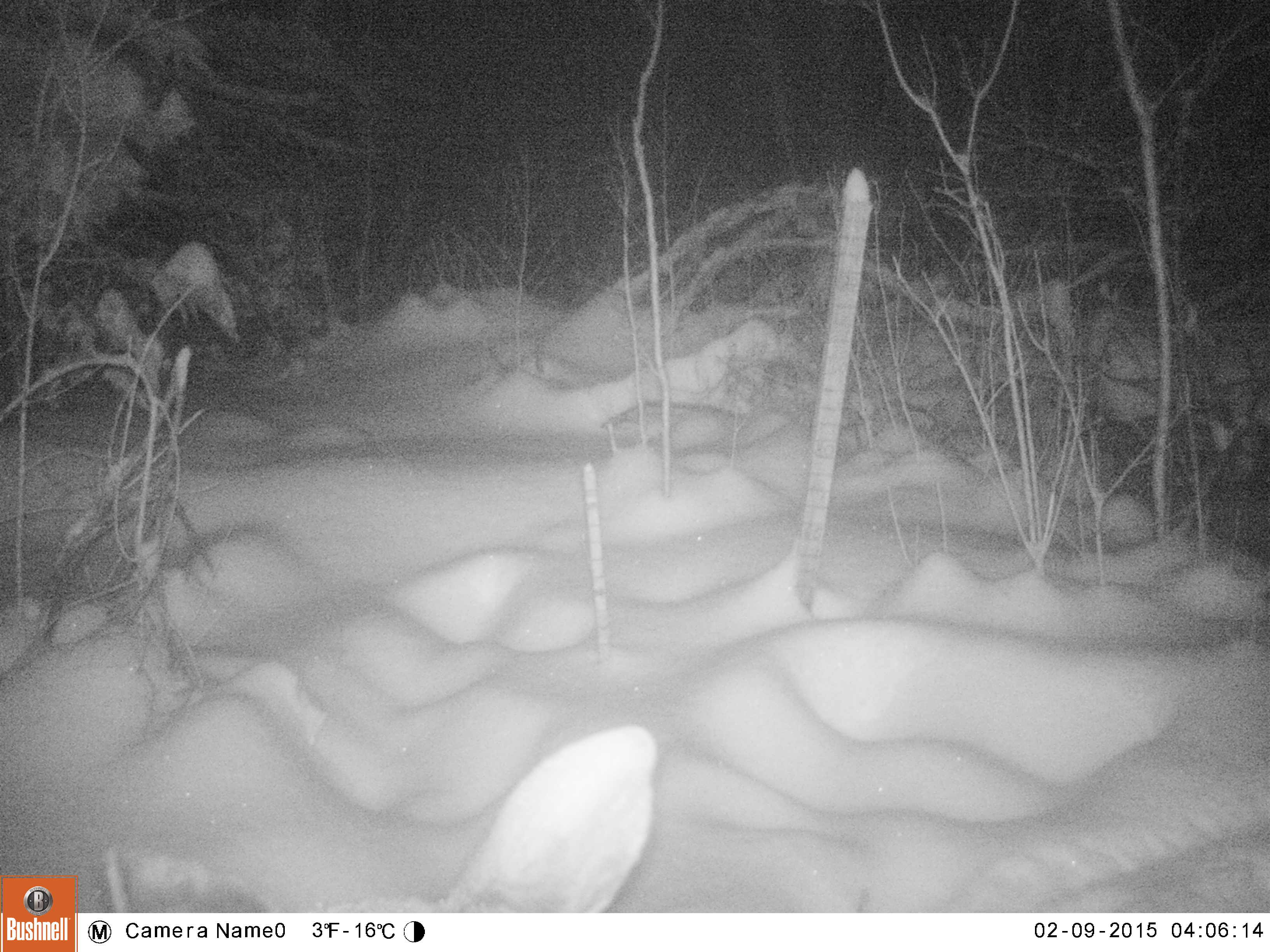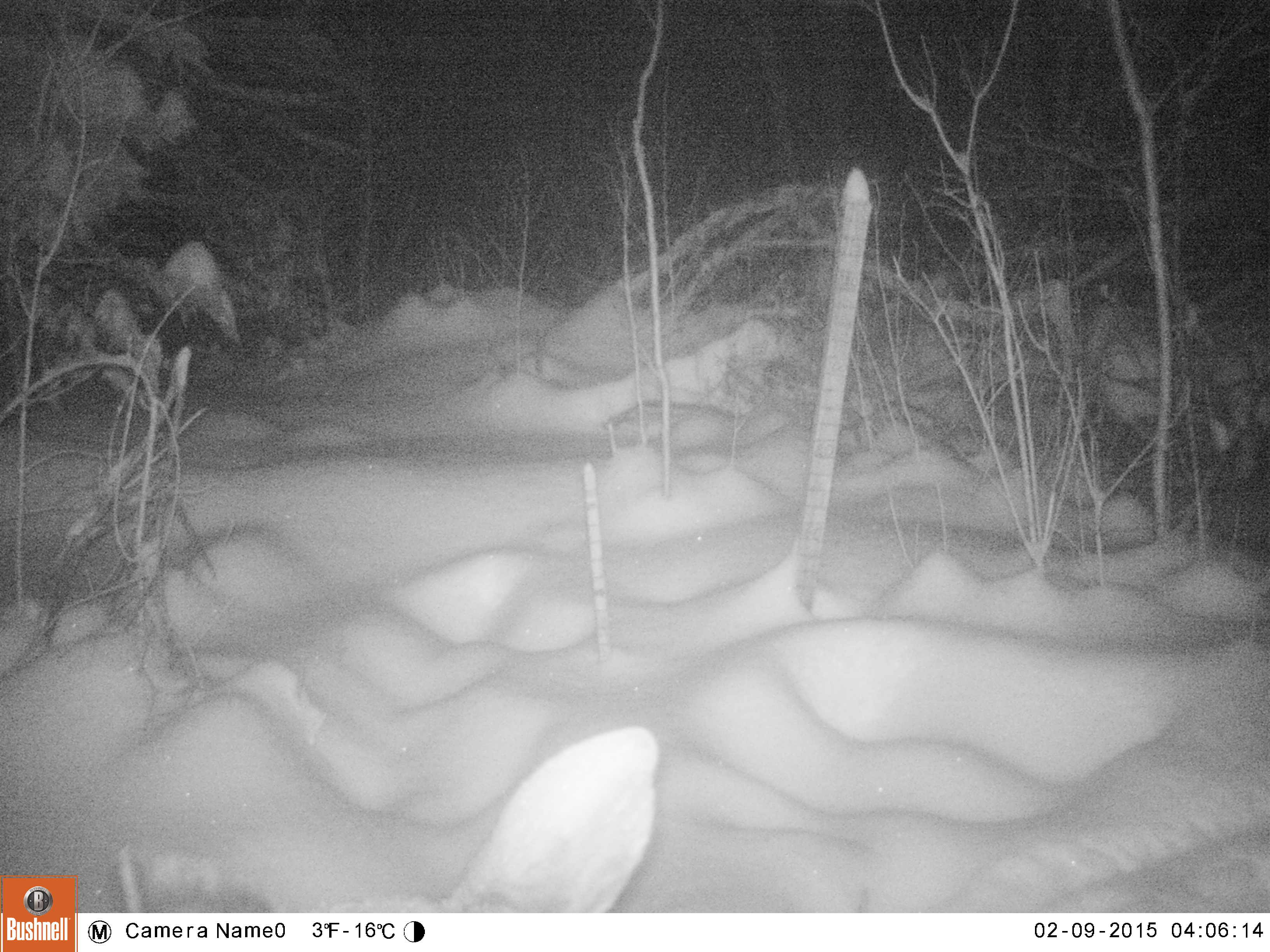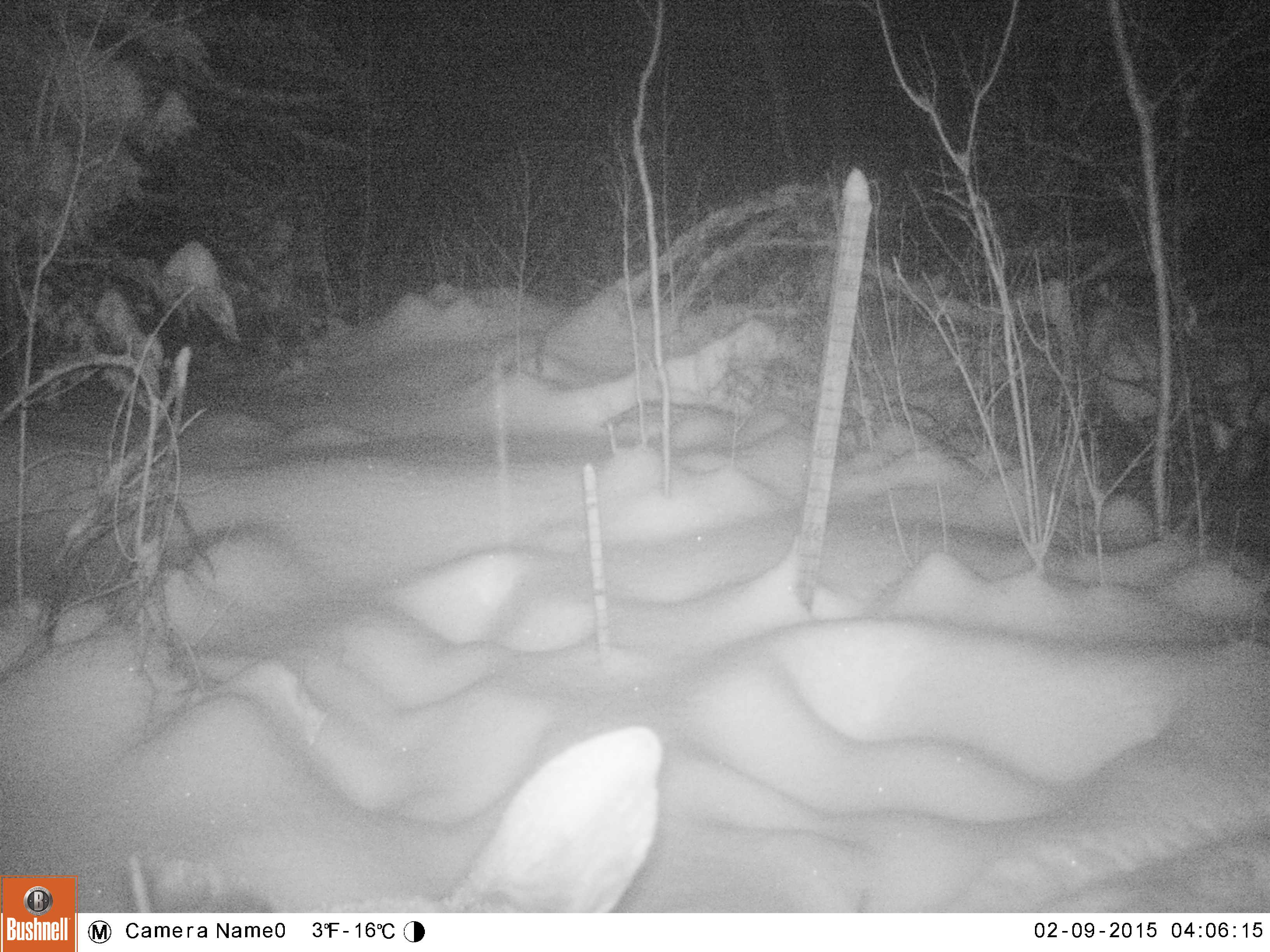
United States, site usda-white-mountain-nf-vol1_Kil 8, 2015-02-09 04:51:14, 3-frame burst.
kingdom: Animalia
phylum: Chordata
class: Mammalia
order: Artiodactyla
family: Cervidae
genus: Alces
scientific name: Alces alces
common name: moose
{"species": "moose (Alces alces)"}